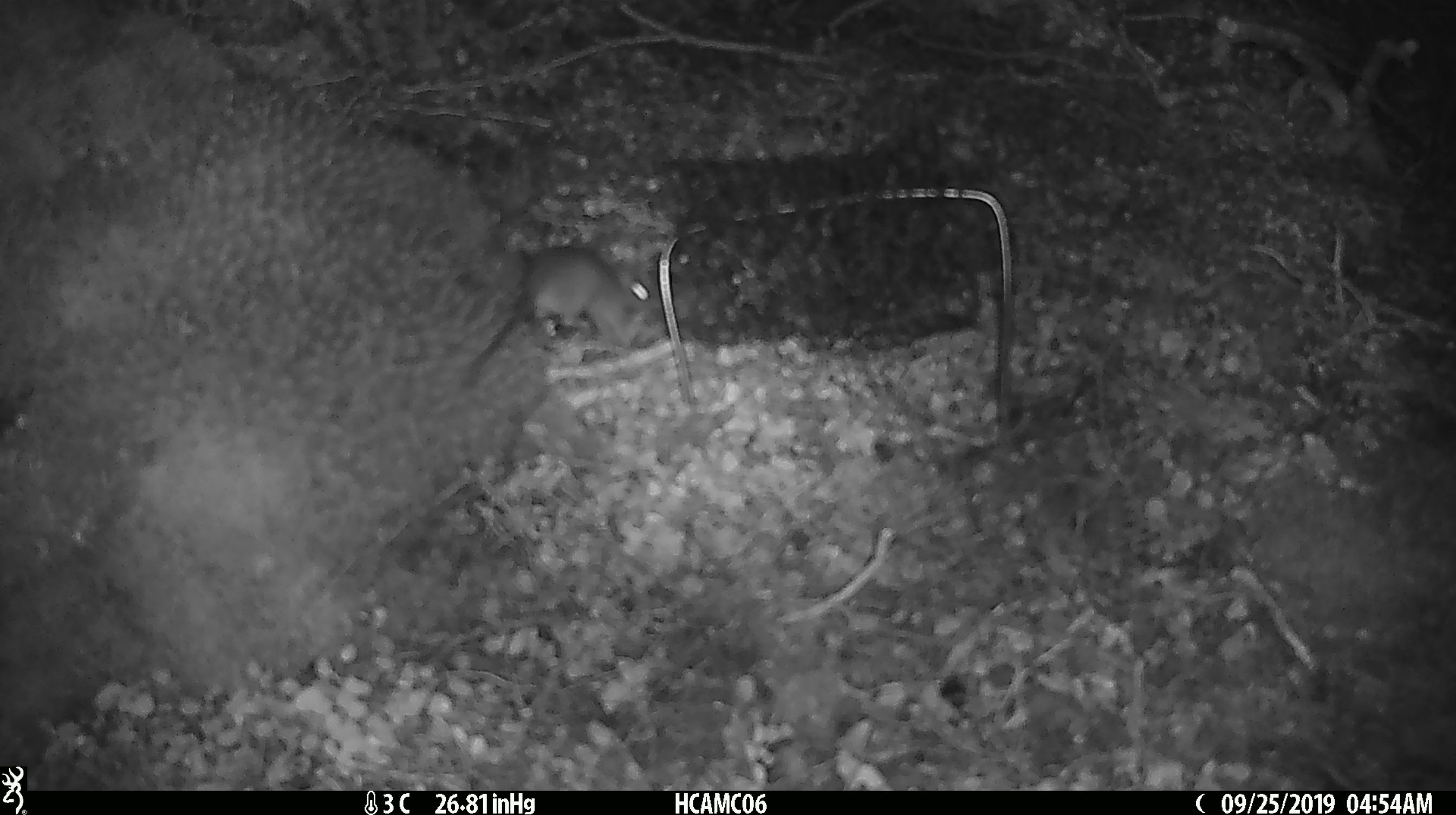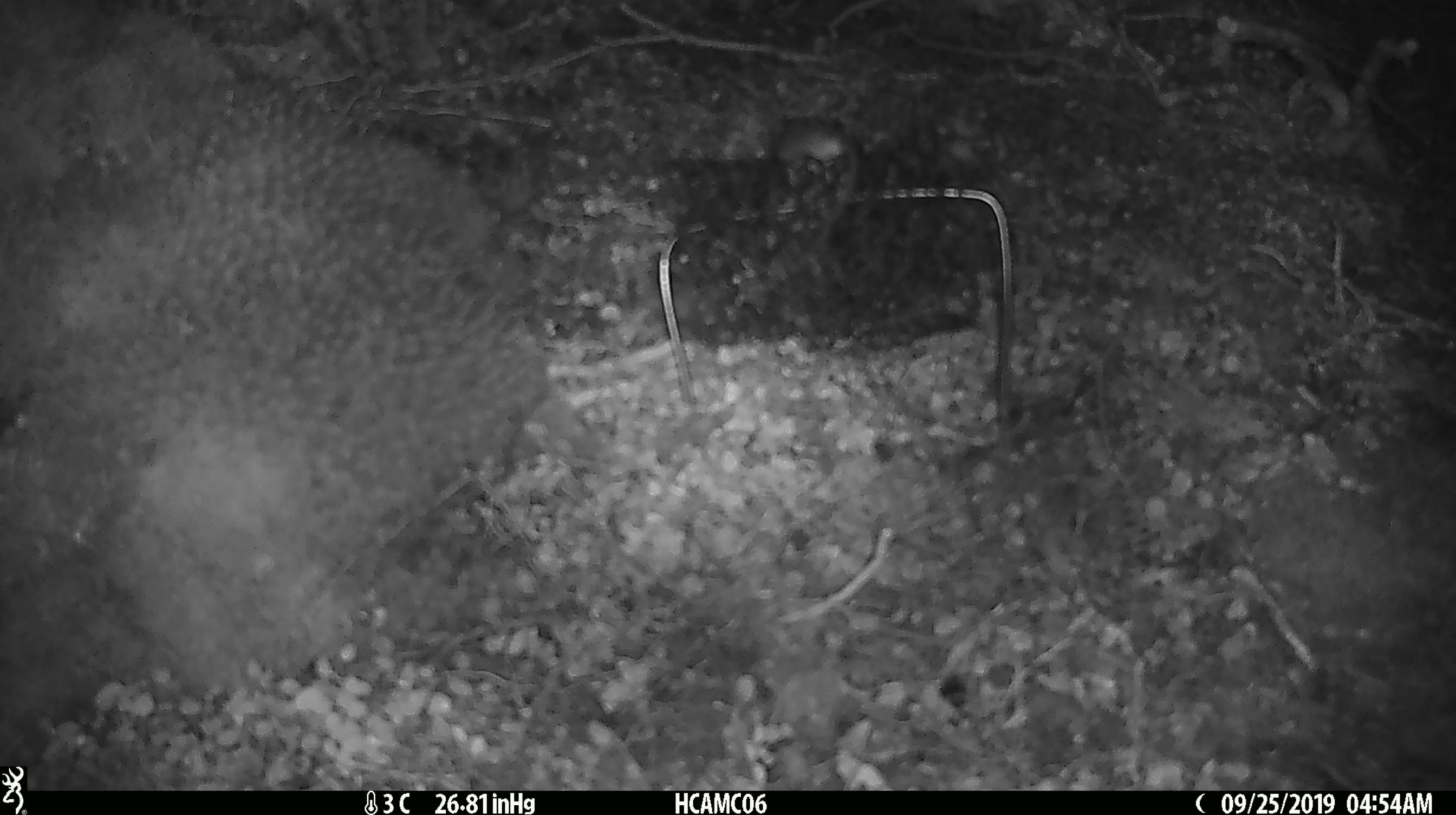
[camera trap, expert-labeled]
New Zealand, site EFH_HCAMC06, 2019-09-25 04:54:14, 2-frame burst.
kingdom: Animalia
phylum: Chordata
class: Mammalia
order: Rodentia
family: Muridae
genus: Mus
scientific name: Mus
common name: mouse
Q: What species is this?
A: Mouse (Mus).